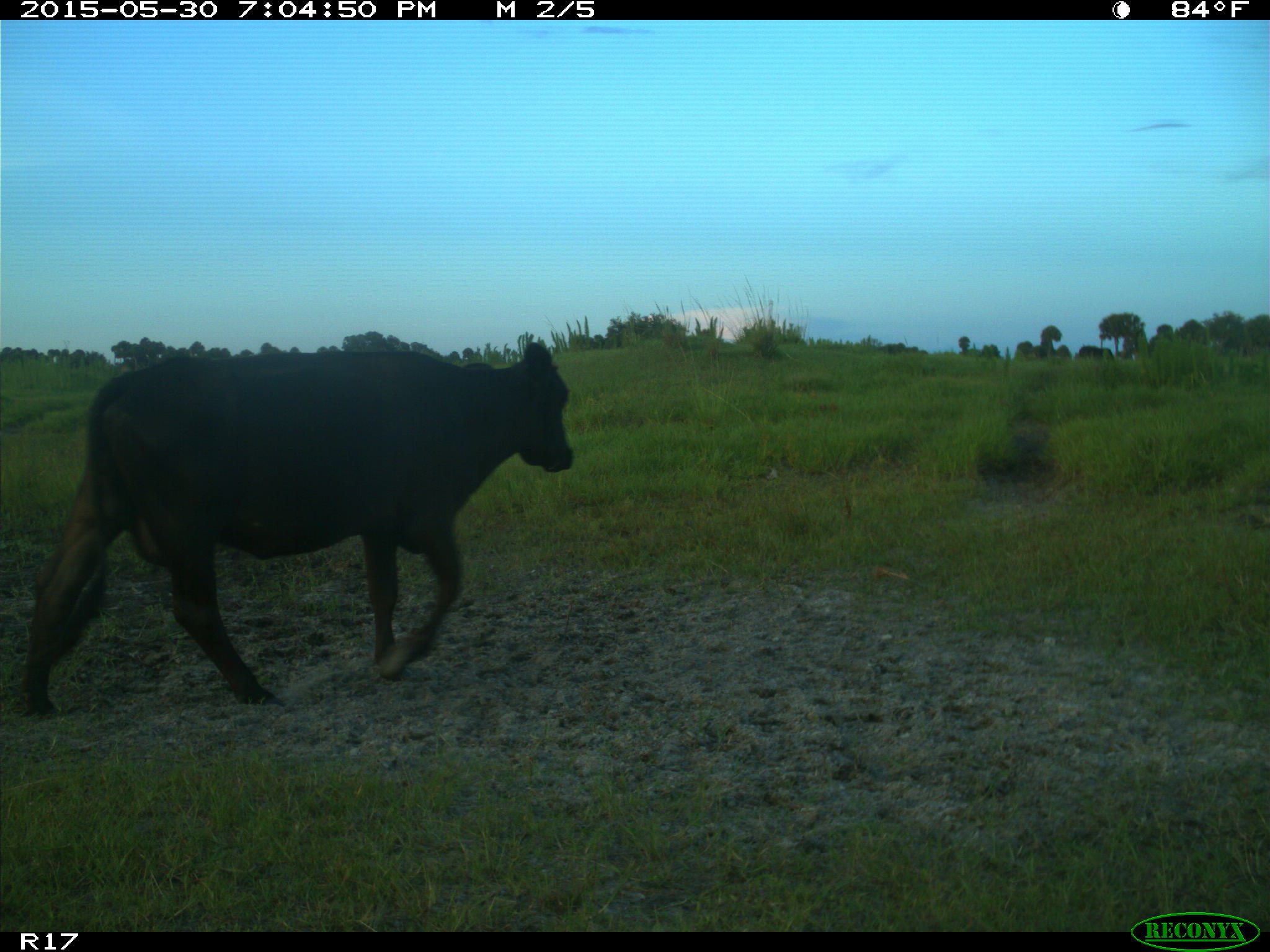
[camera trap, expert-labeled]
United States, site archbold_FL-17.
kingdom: Animalia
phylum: Chordata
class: Mammalia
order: Artiodactyla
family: Bovidae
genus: Bos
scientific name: Bos taurus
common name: domestic cow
Bos taurus (domestic cow).